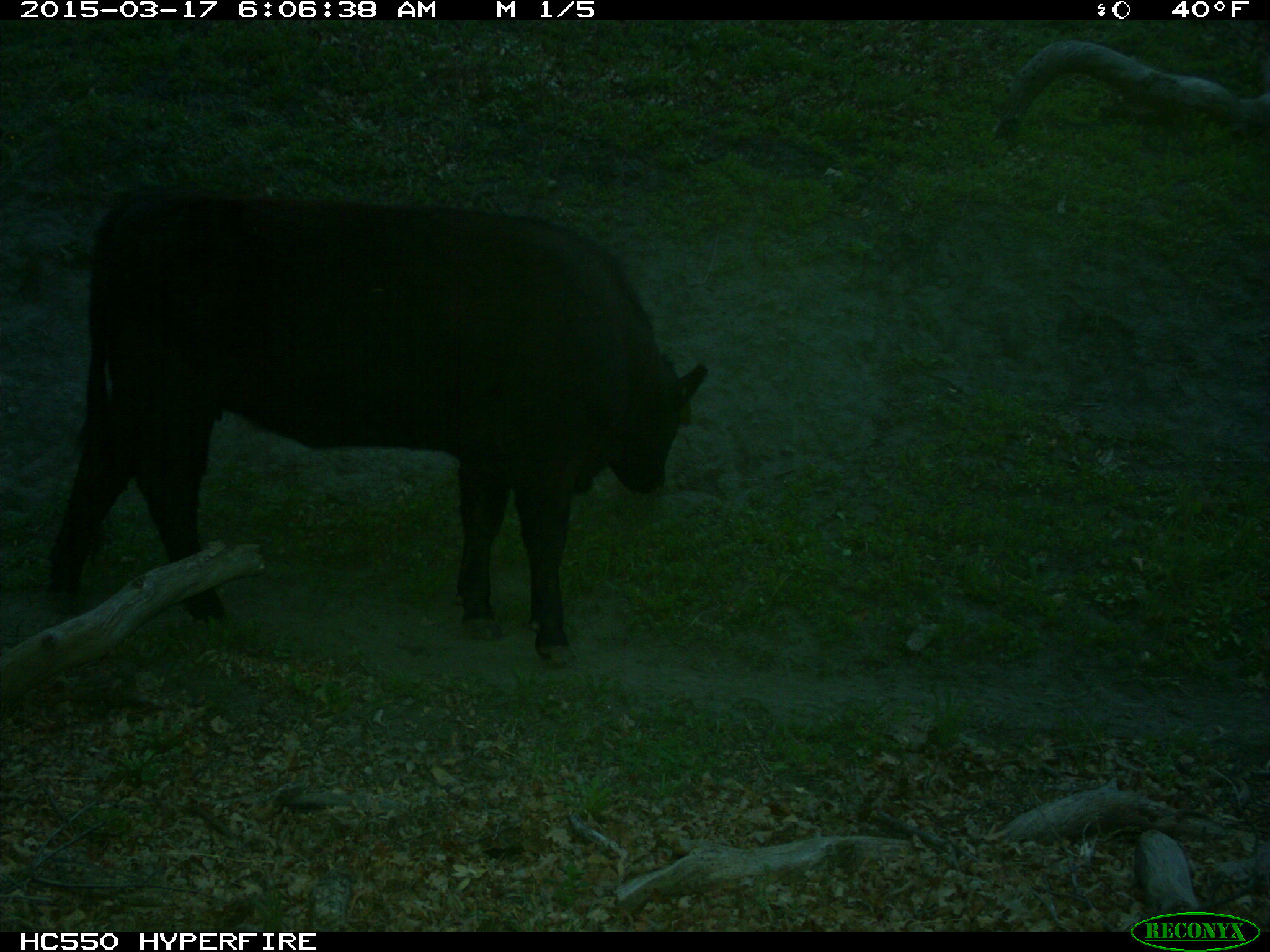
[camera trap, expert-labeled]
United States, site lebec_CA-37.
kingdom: Animalia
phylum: Chordata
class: Mammalia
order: Artiodactyla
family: Bovidae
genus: Bos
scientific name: Bos taurus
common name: domestic cow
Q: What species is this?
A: Bos taurus (domestic cow).